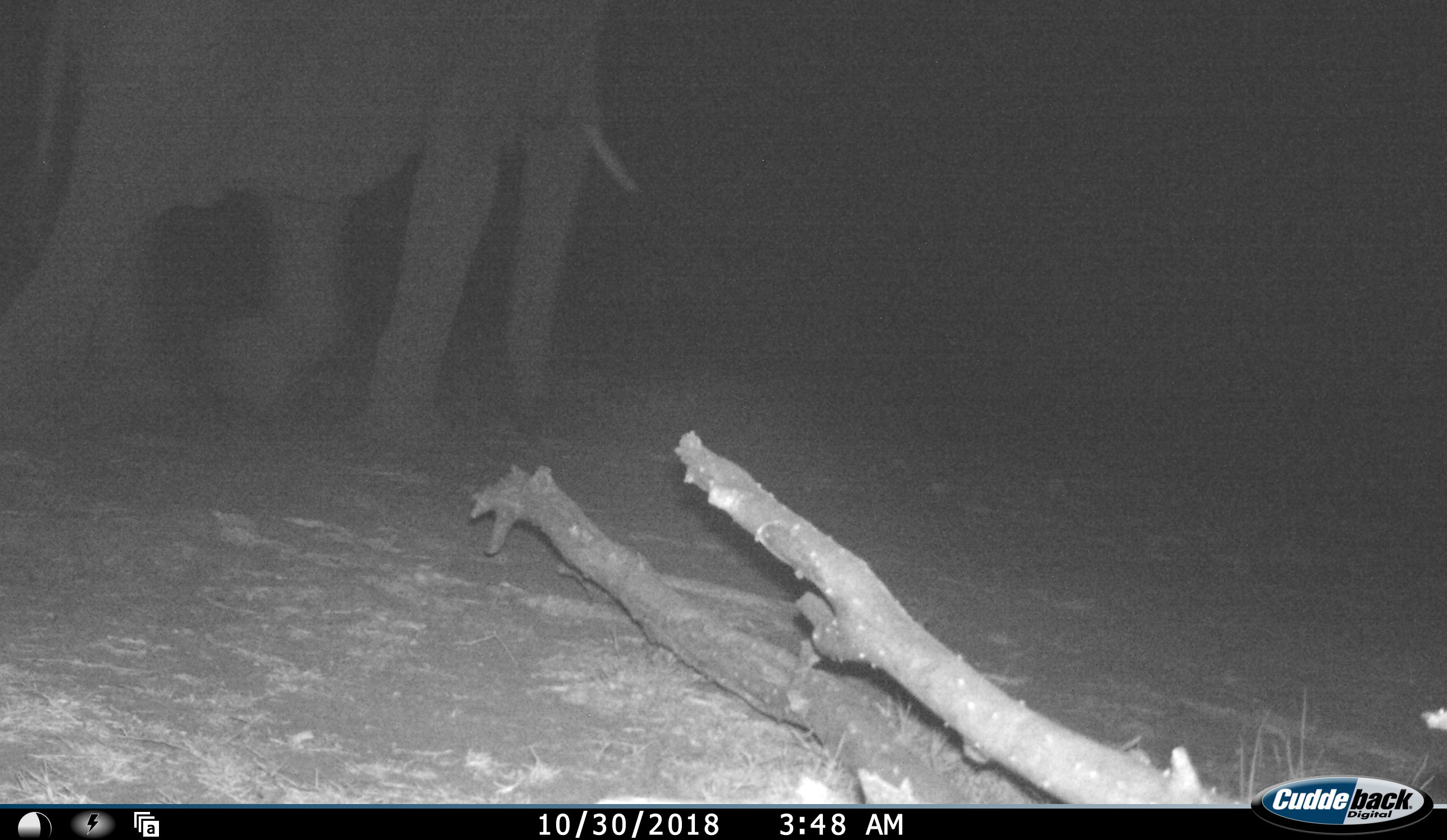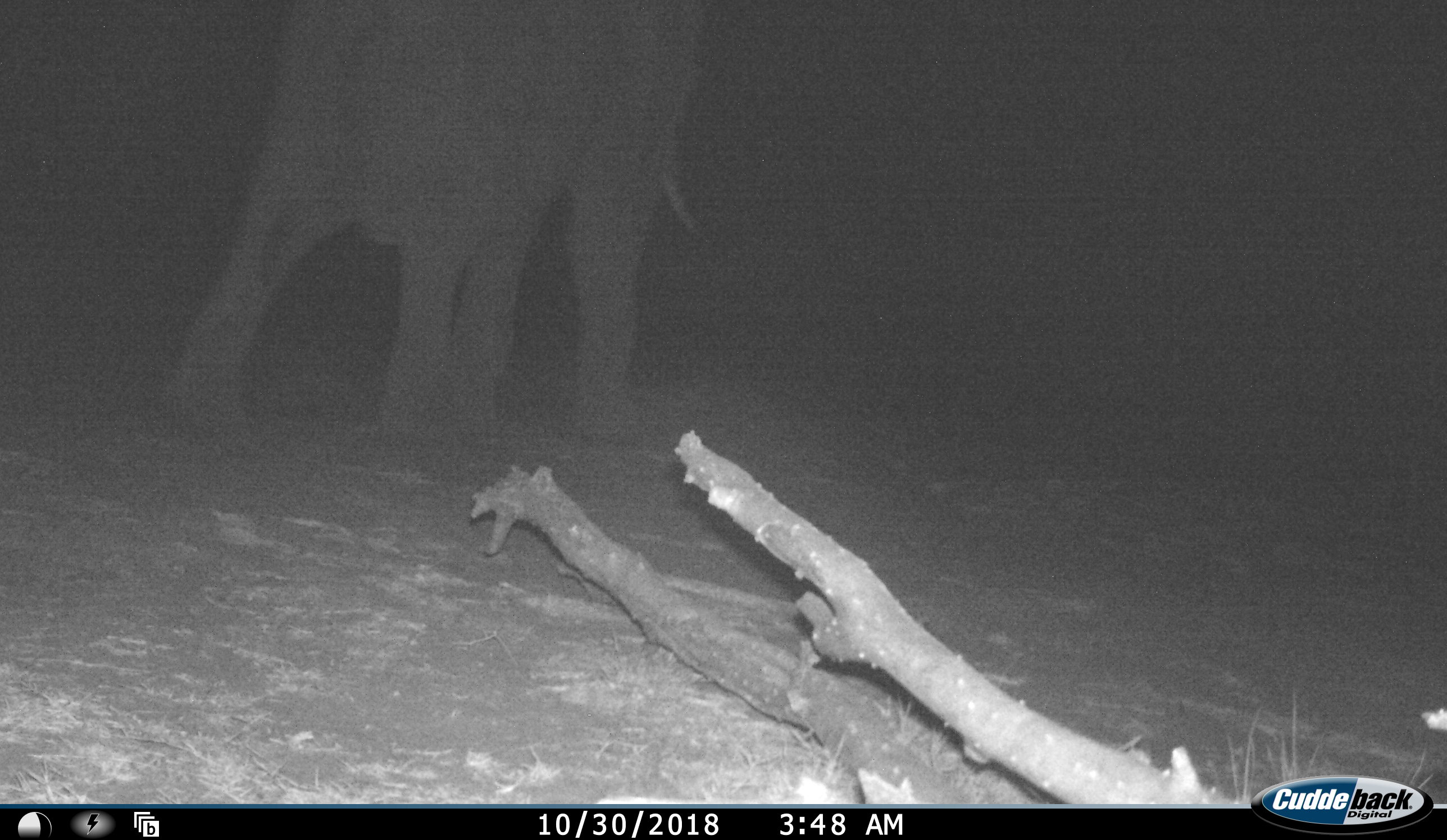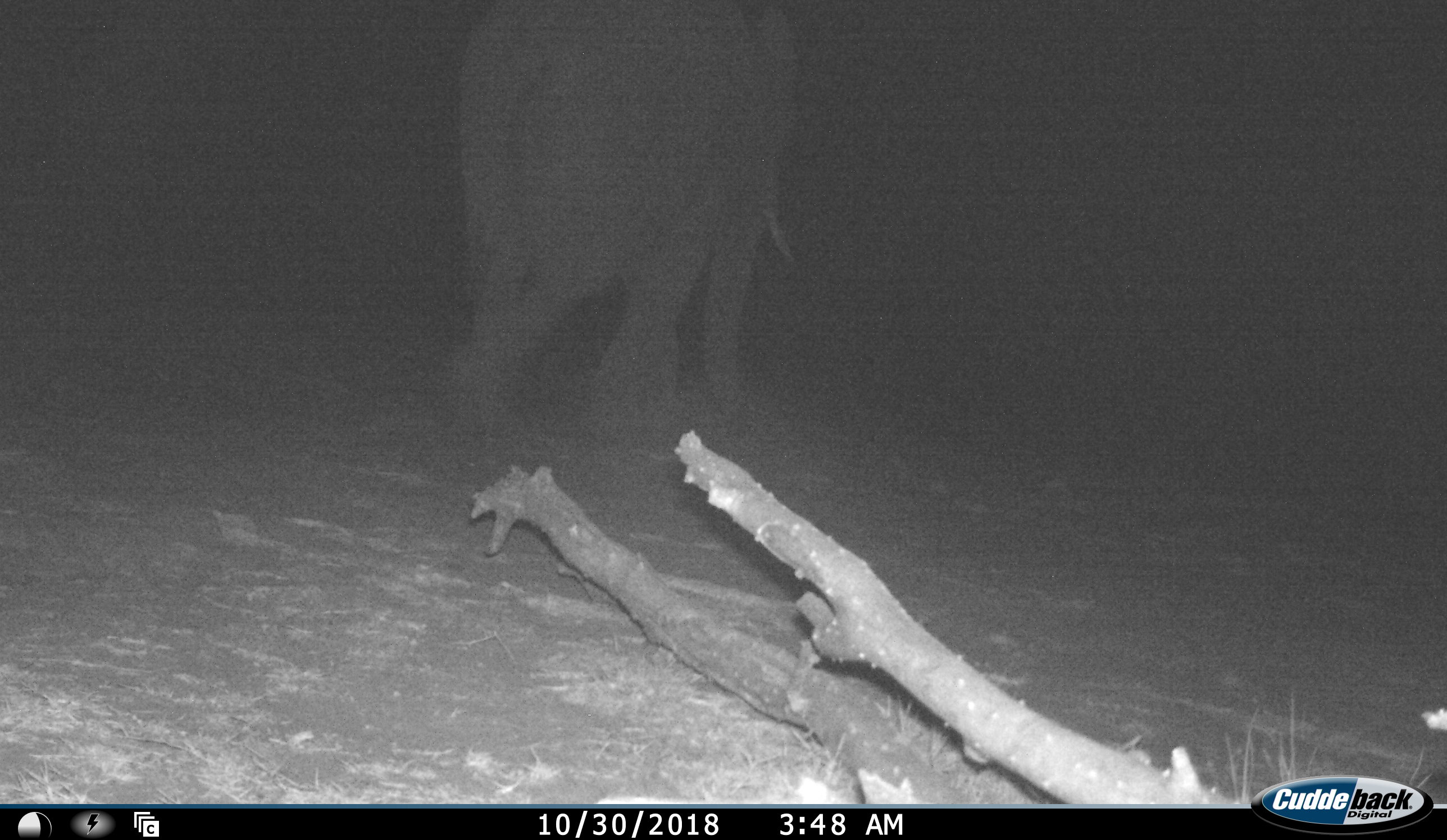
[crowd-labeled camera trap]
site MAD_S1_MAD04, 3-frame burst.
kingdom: Animalia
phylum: Chordata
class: Mammalia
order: Proboscidea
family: Elephantidae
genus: Loxodonta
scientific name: Loxodonta africana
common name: african bush elephant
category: elephant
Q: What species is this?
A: Elephant (african bush elephant) (Loxodonta africana).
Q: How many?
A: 1.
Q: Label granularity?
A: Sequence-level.